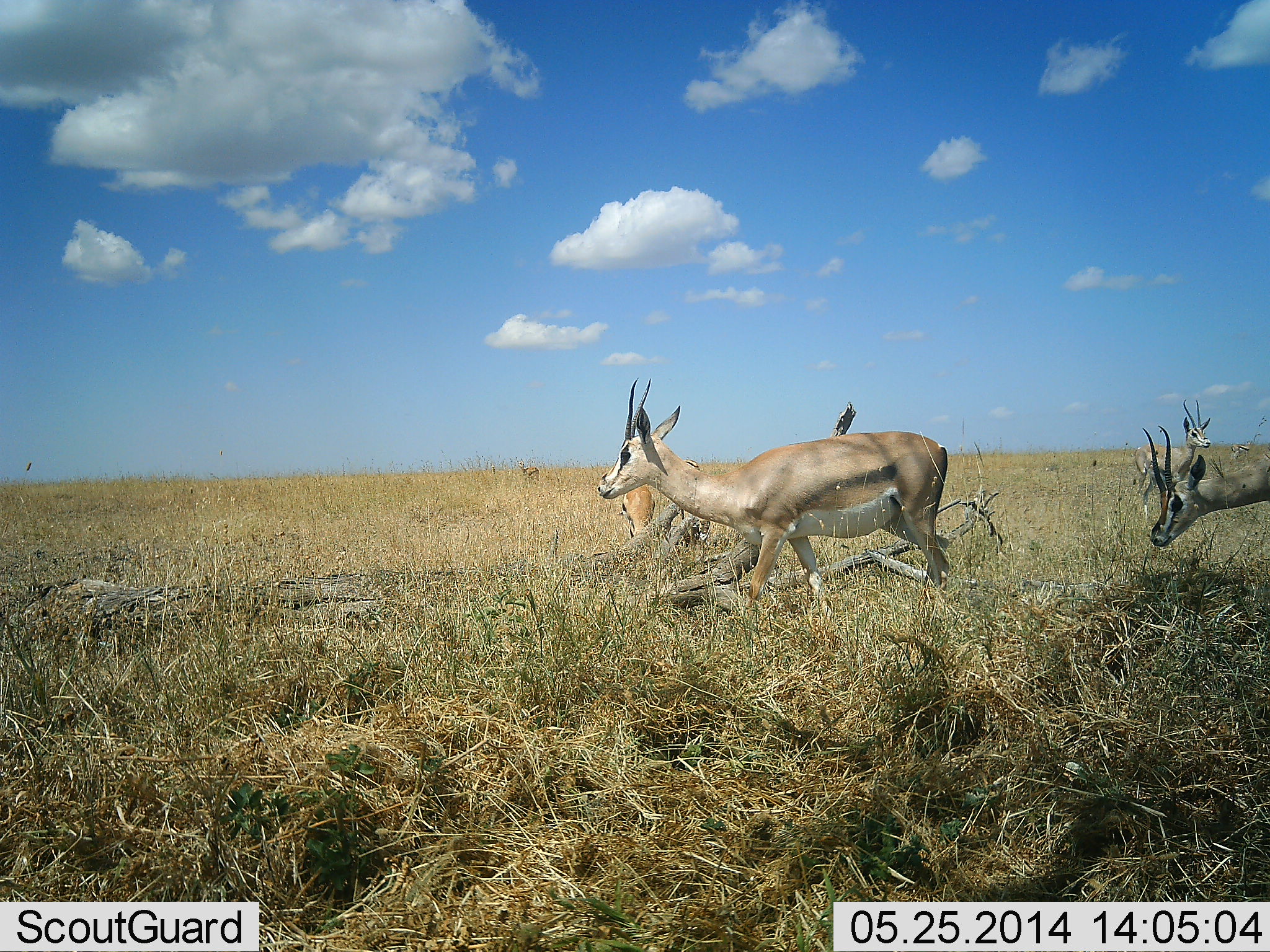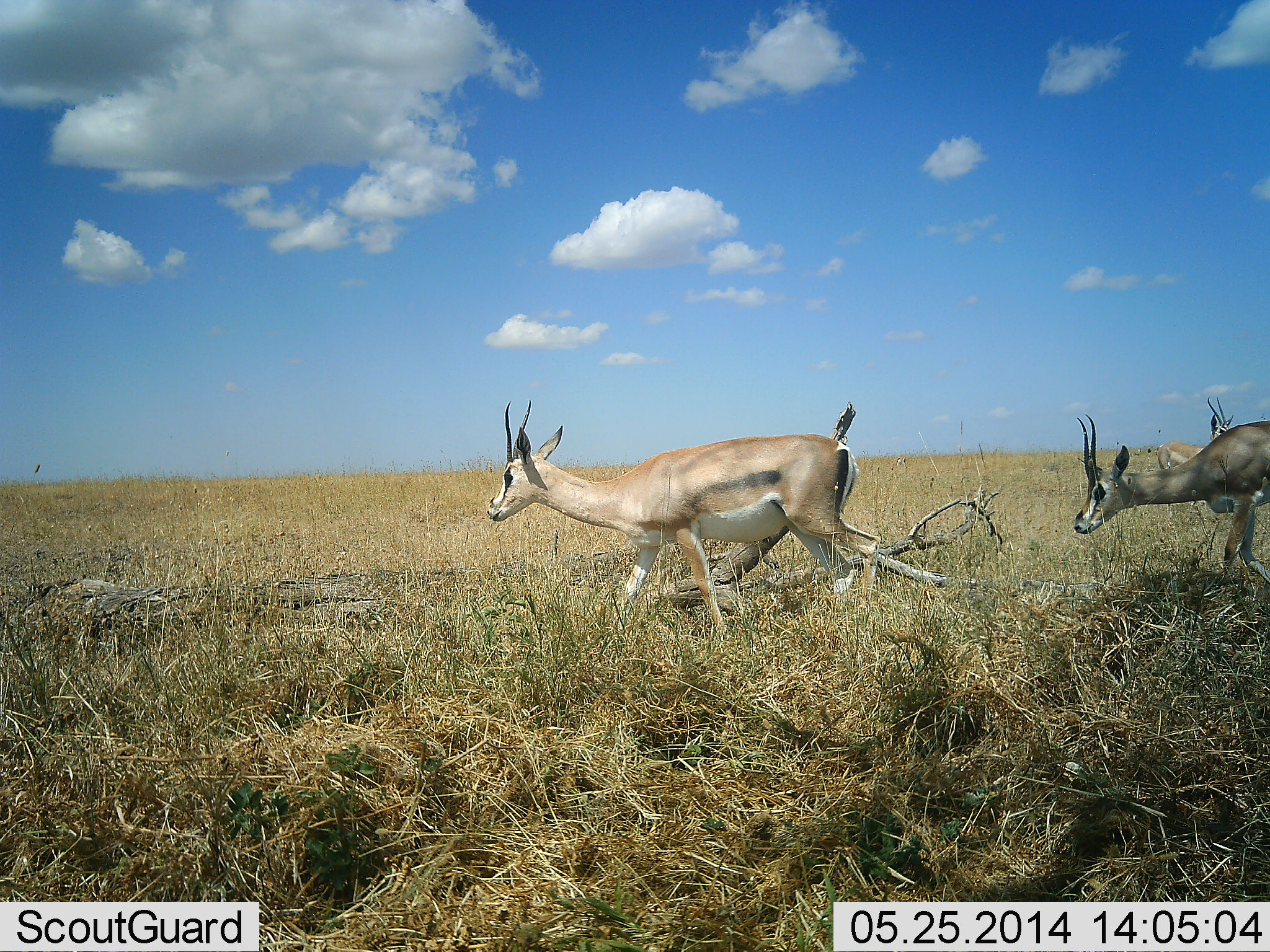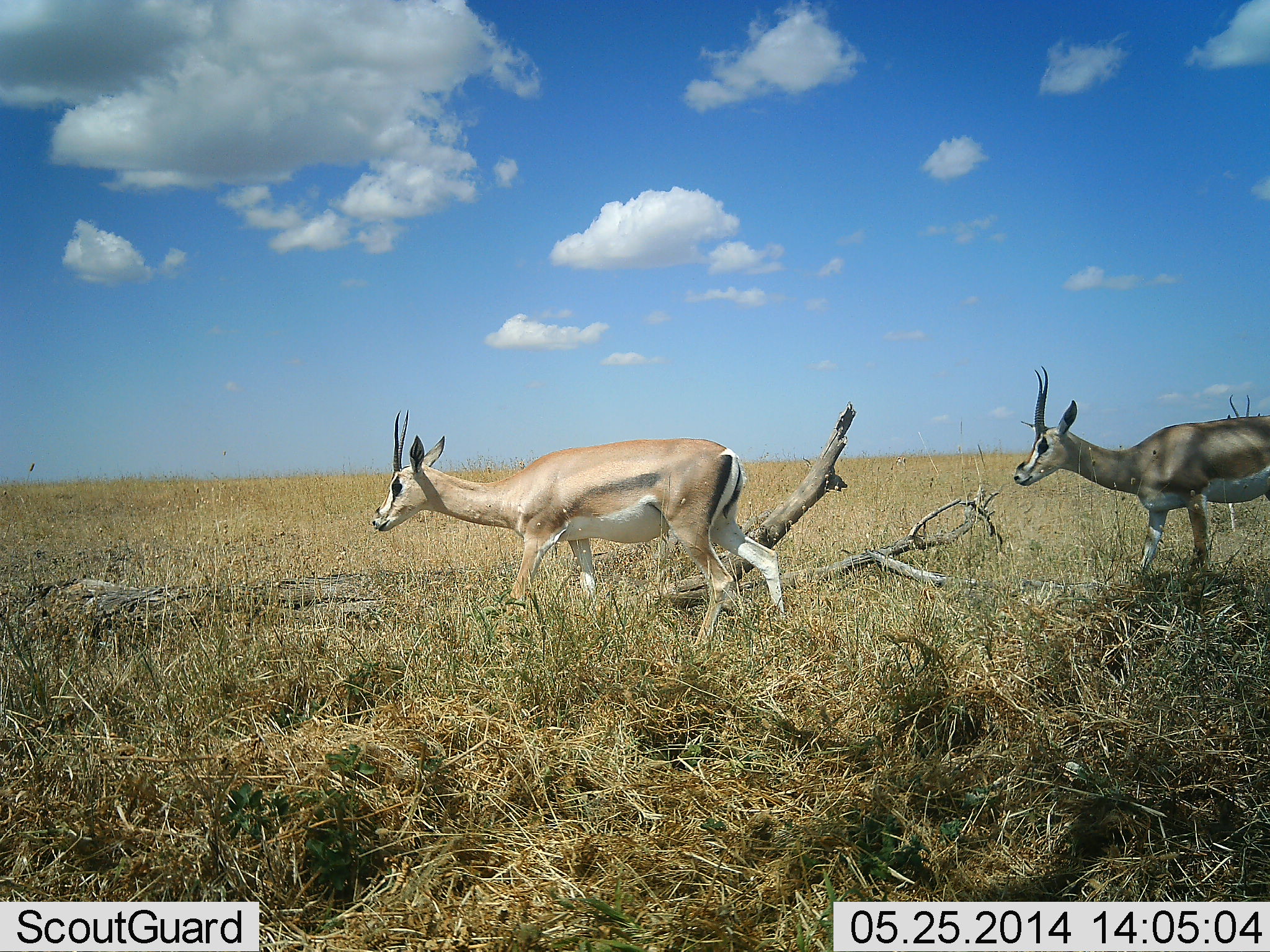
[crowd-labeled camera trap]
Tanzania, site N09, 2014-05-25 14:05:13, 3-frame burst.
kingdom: Animalia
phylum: Chordata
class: Mammalia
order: Artiodactyla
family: Bovidae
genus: Nanger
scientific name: Nanger granti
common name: grant's gazelle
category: gazellegrants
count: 3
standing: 26%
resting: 0%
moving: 98%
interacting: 0%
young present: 0%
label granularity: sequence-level